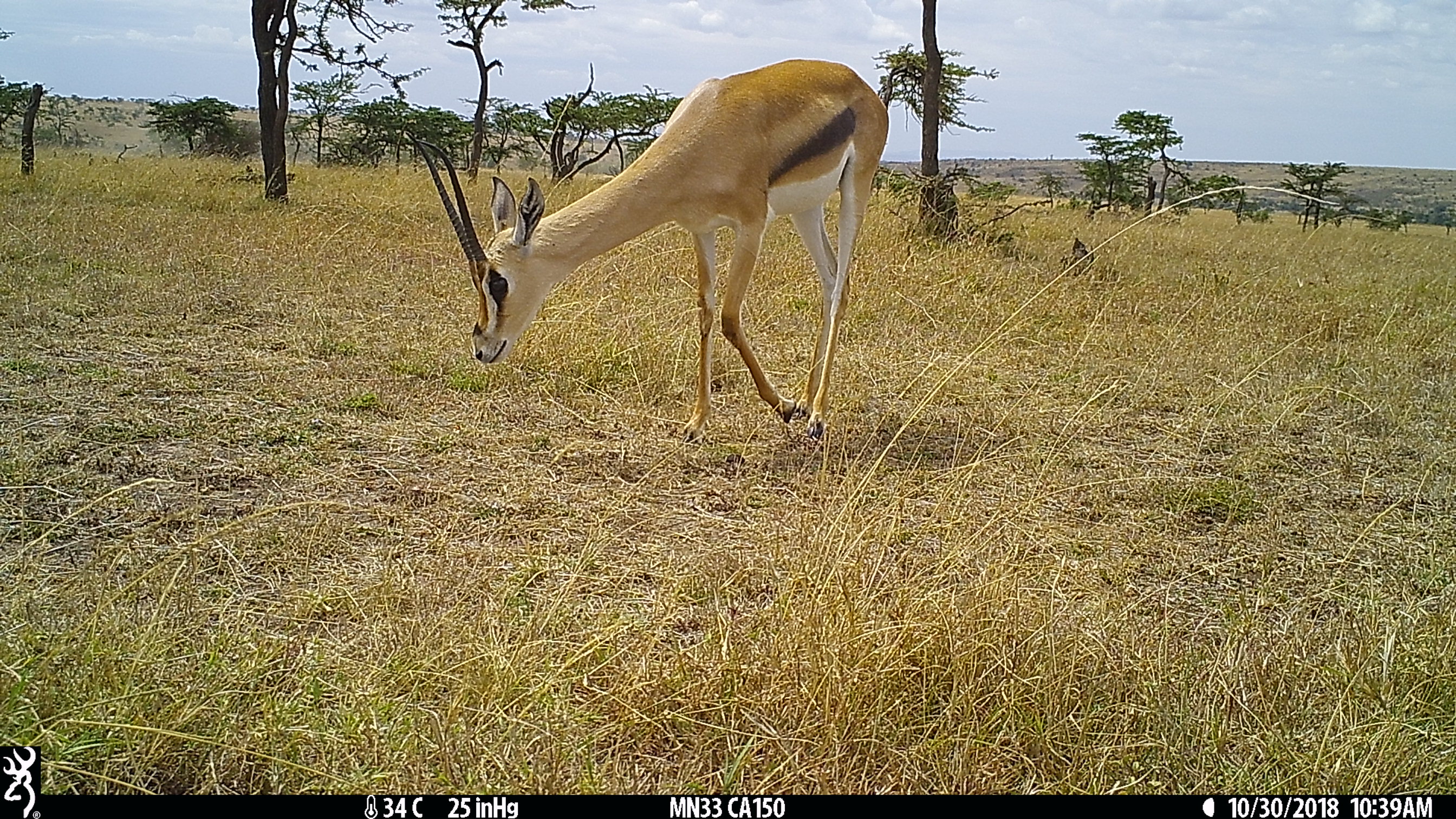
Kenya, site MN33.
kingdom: Animalia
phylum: Chordata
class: Mammalia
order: Artiodactyla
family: Bovidae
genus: Nanger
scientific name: Nanger granti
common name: grant's gazelle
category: gazelle grants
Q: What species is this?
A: Gazelle grants (grant's gazelle) (Nanger granti).